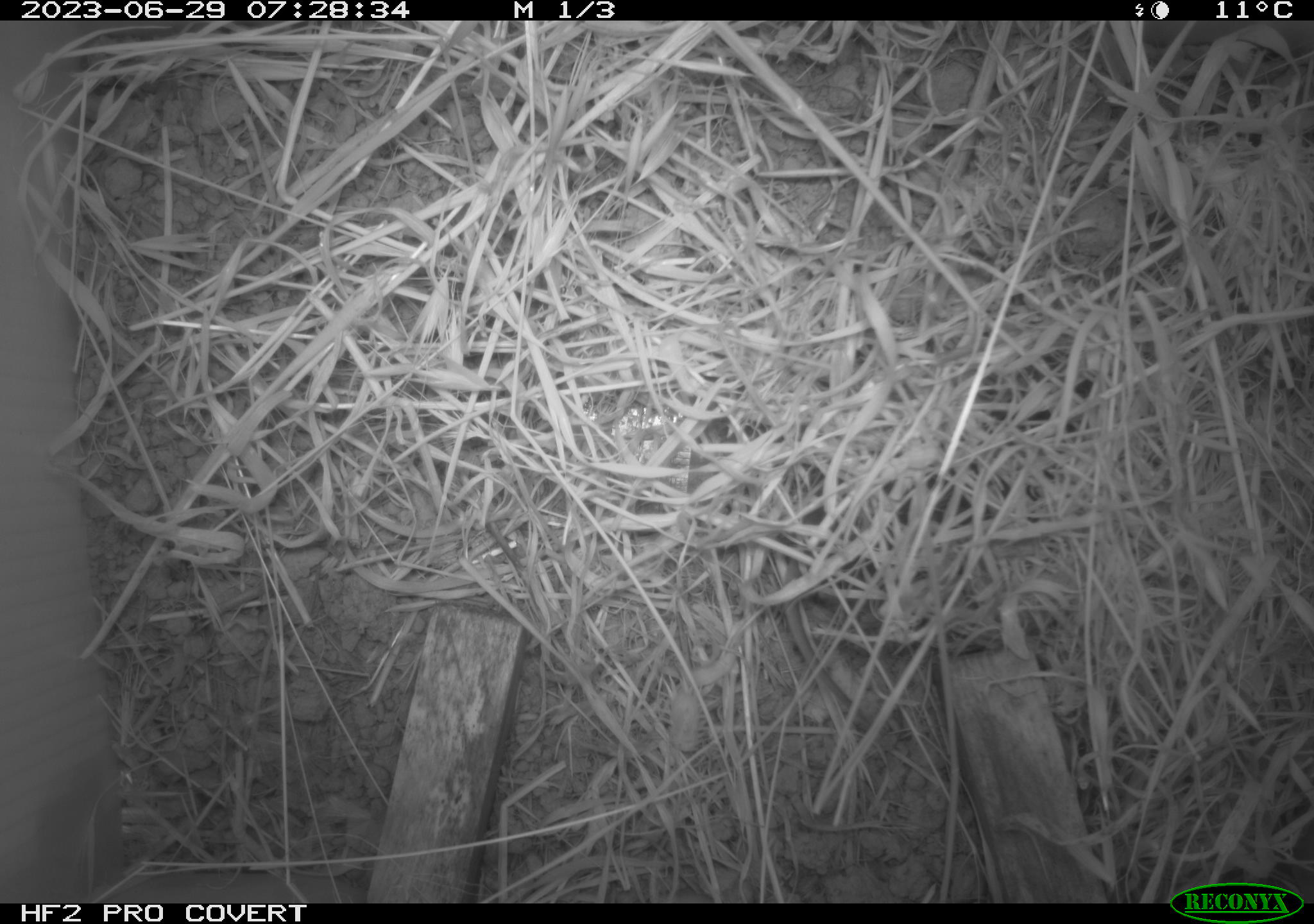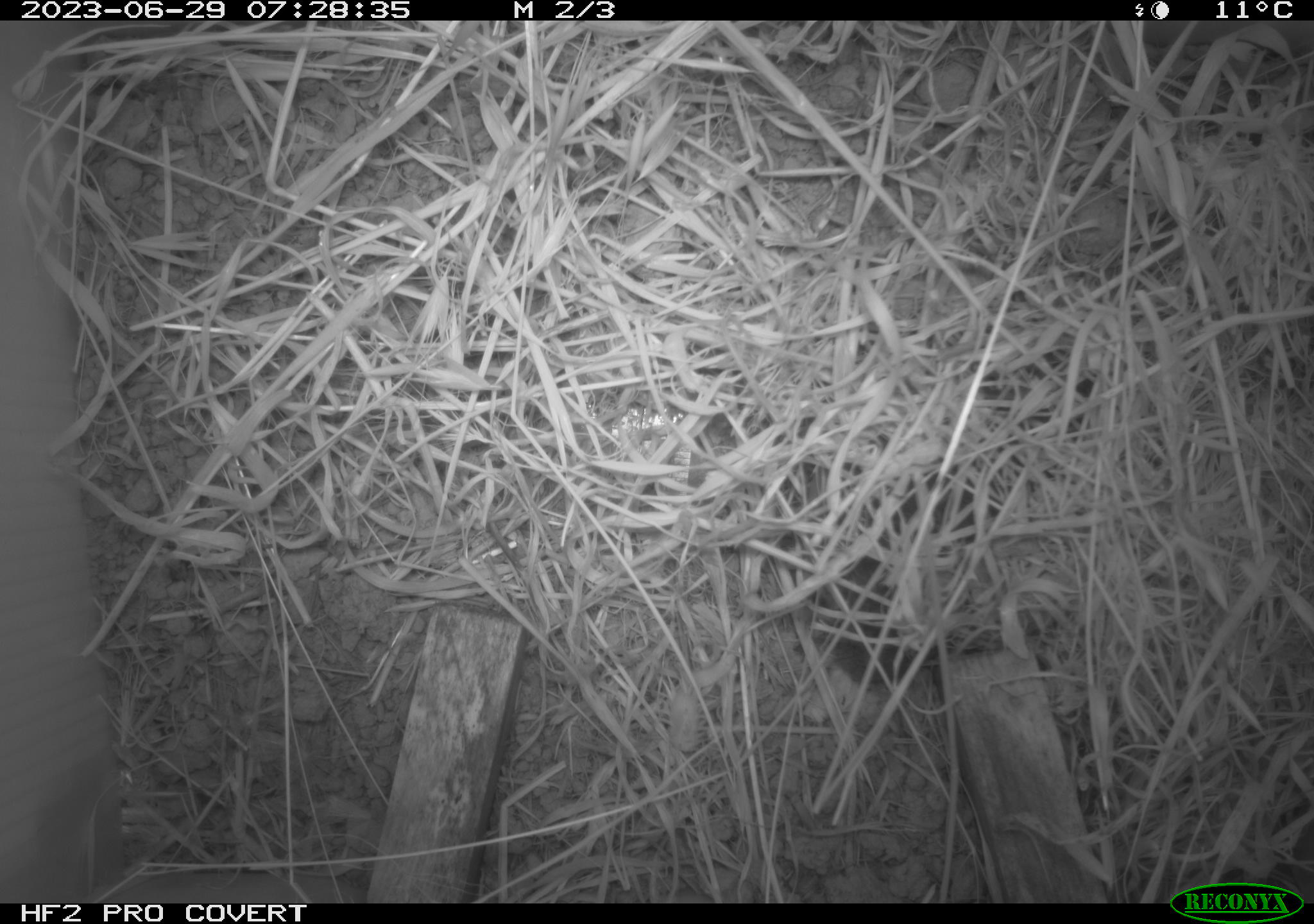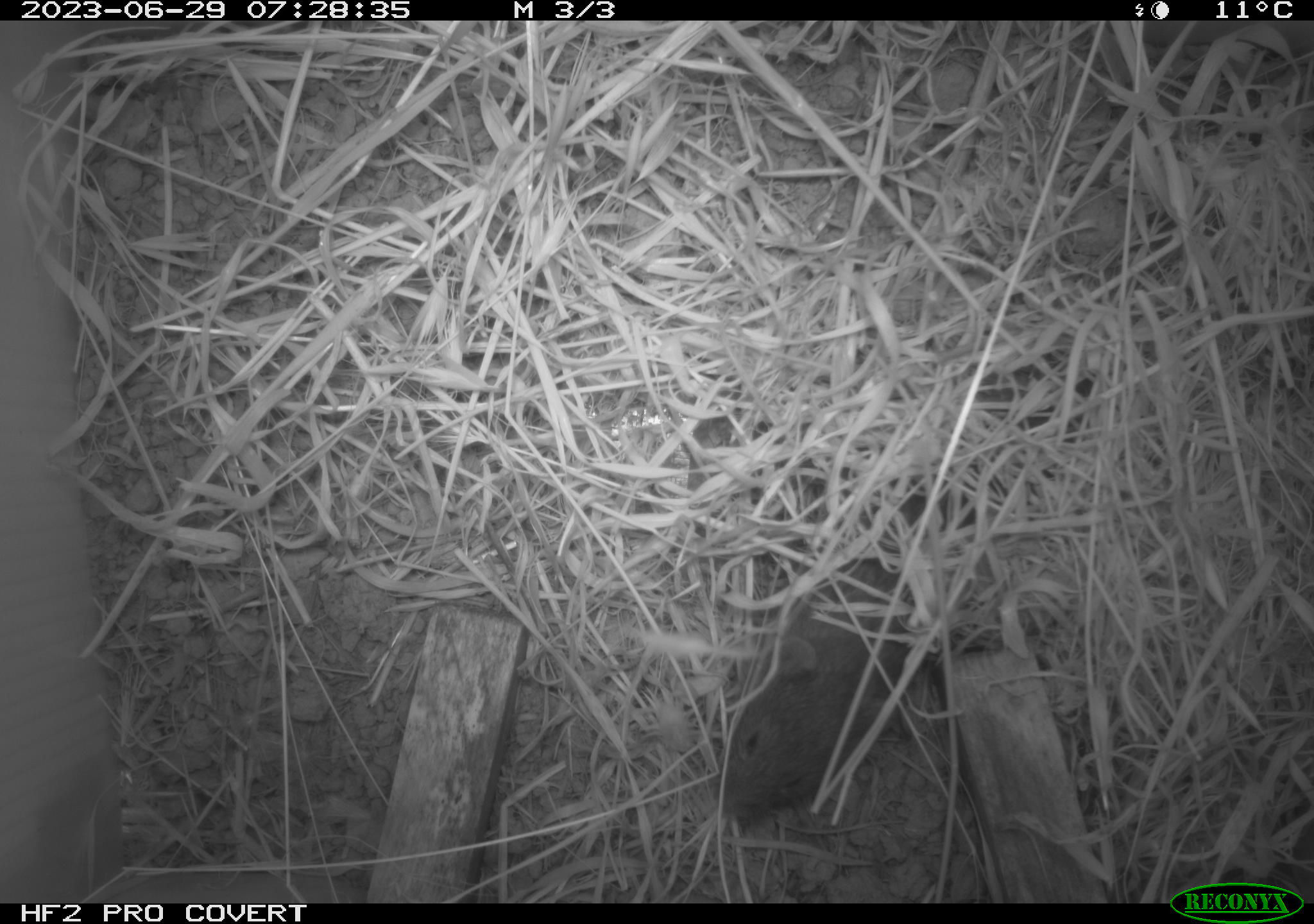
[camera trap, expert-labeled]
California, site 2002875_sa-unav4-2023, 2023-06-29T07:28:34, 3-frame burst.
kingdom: Animalia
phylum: Chordata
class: Mammalia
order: Rodentia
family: Cricetidae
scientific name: Arvicolinae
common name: voles, lemmings, and muskrats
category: arvicolinae subfamily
Arvicolinae subfamily (voles, lemmings, and muskrats) (Arvicolinae).